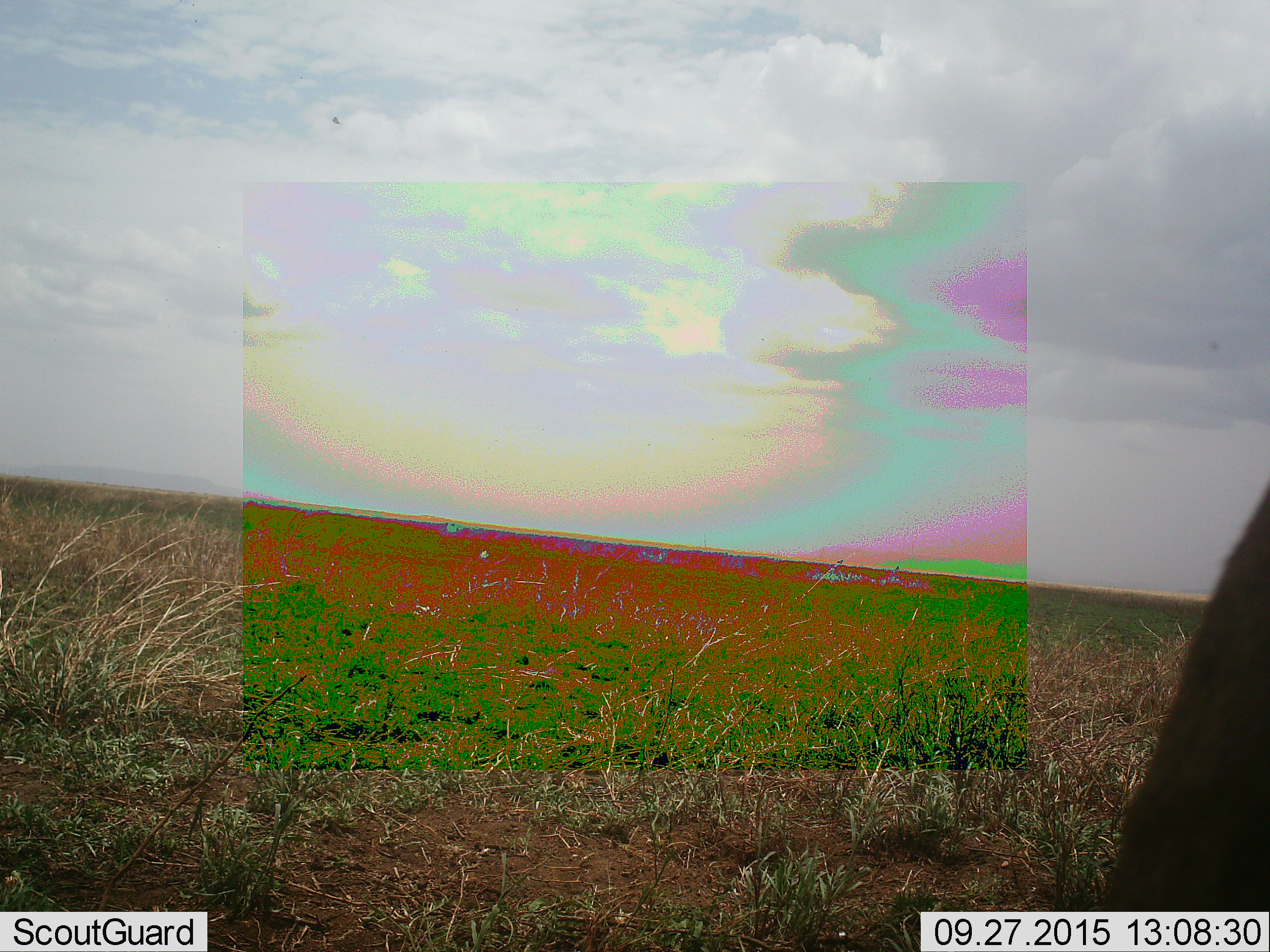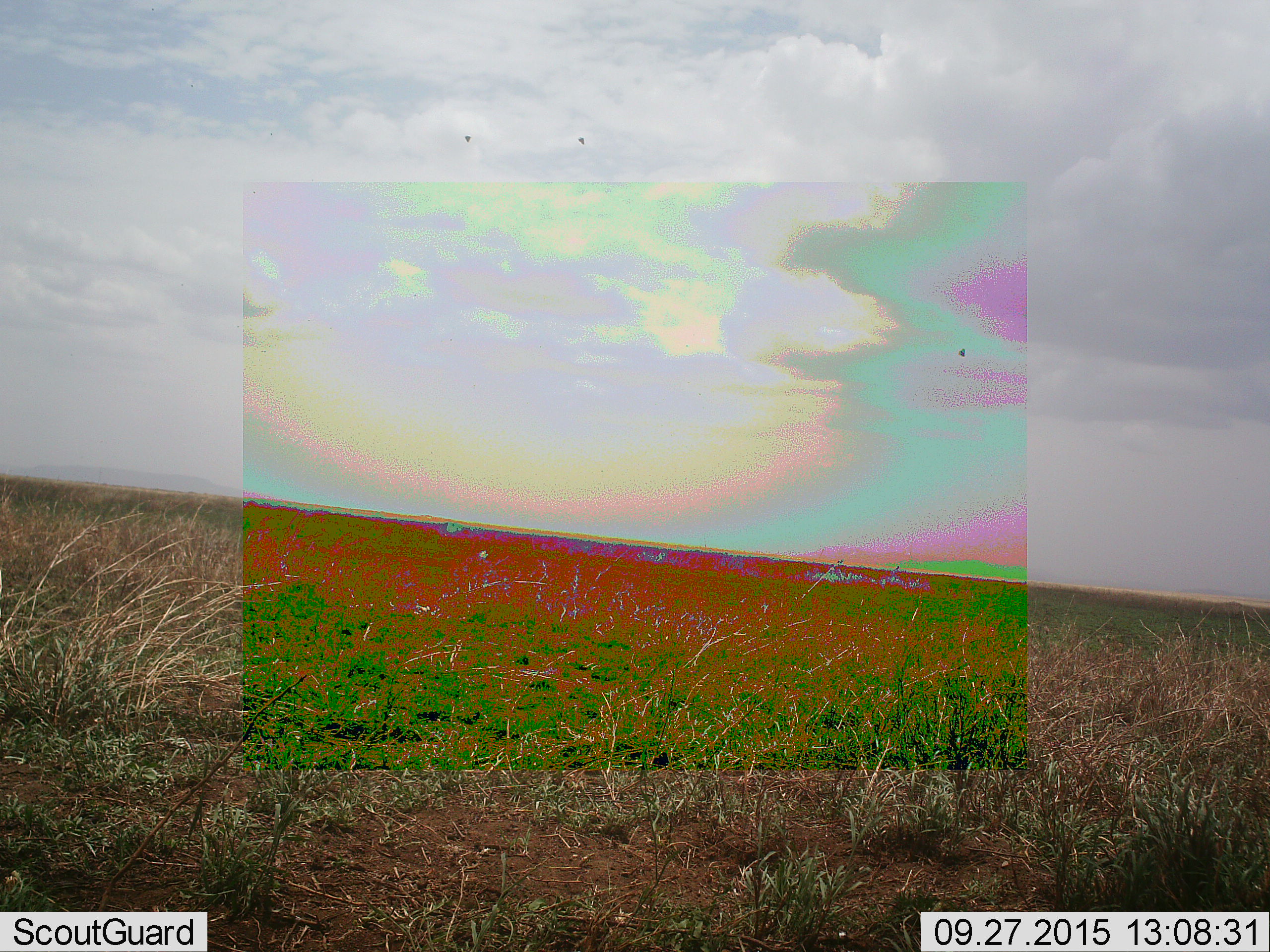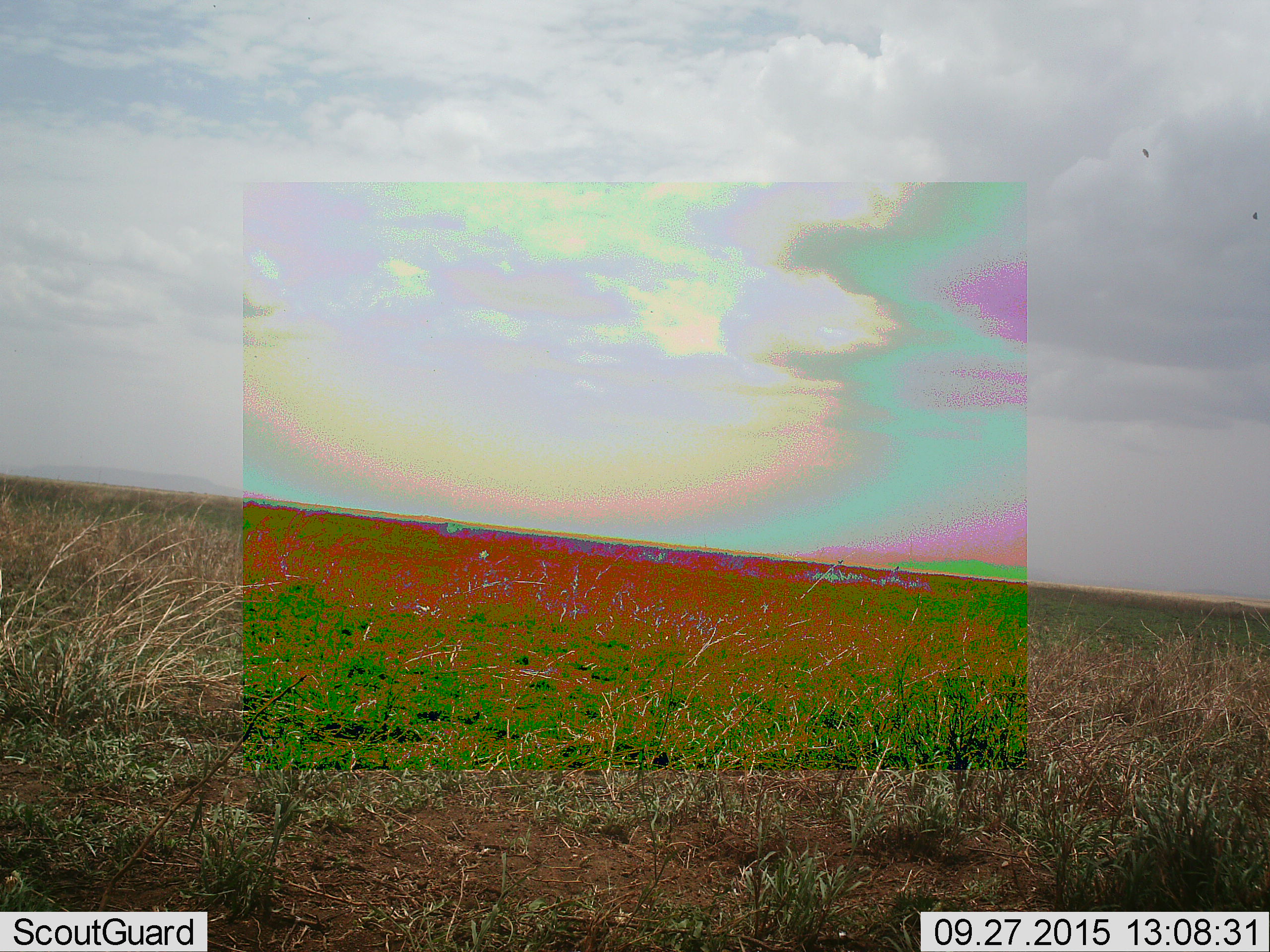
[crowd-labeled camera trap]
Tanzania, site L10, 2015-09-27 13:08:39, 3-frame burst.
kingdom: Animalia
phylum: Chordata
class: Mammalia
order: Artiodactyla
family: Bovidae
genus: Connochaetes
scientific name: Connochaetes taurinus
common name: blue wildebeest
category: wildebeest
Wildebeest (blue wildebeest) (Connochaetes taurinus), count 1. Behavior (volunteer vote fractions): standing 0%, resting 0%, moving 100%, interacting 0%. Young present (vote fraction): 0%. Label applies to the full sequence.